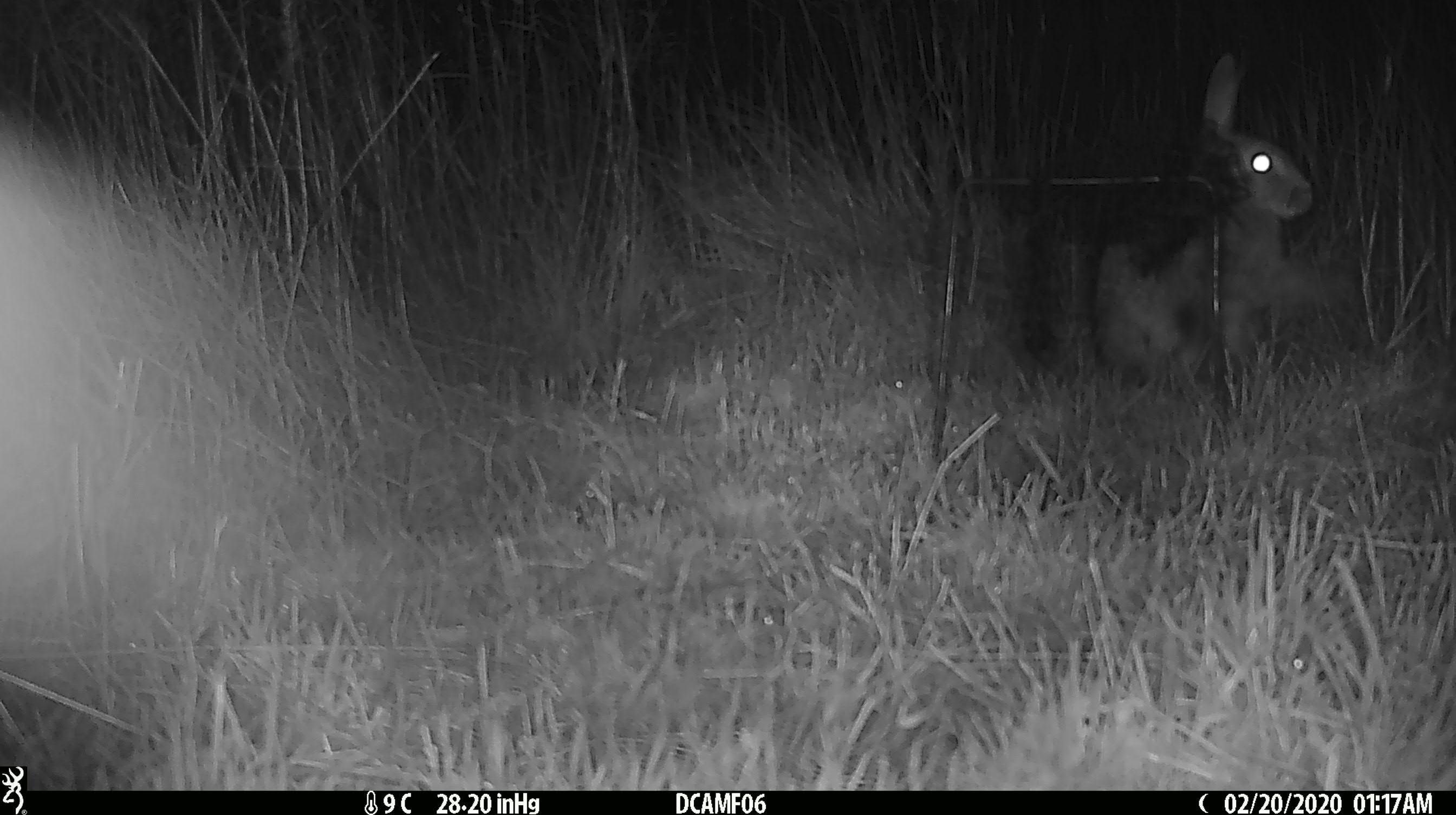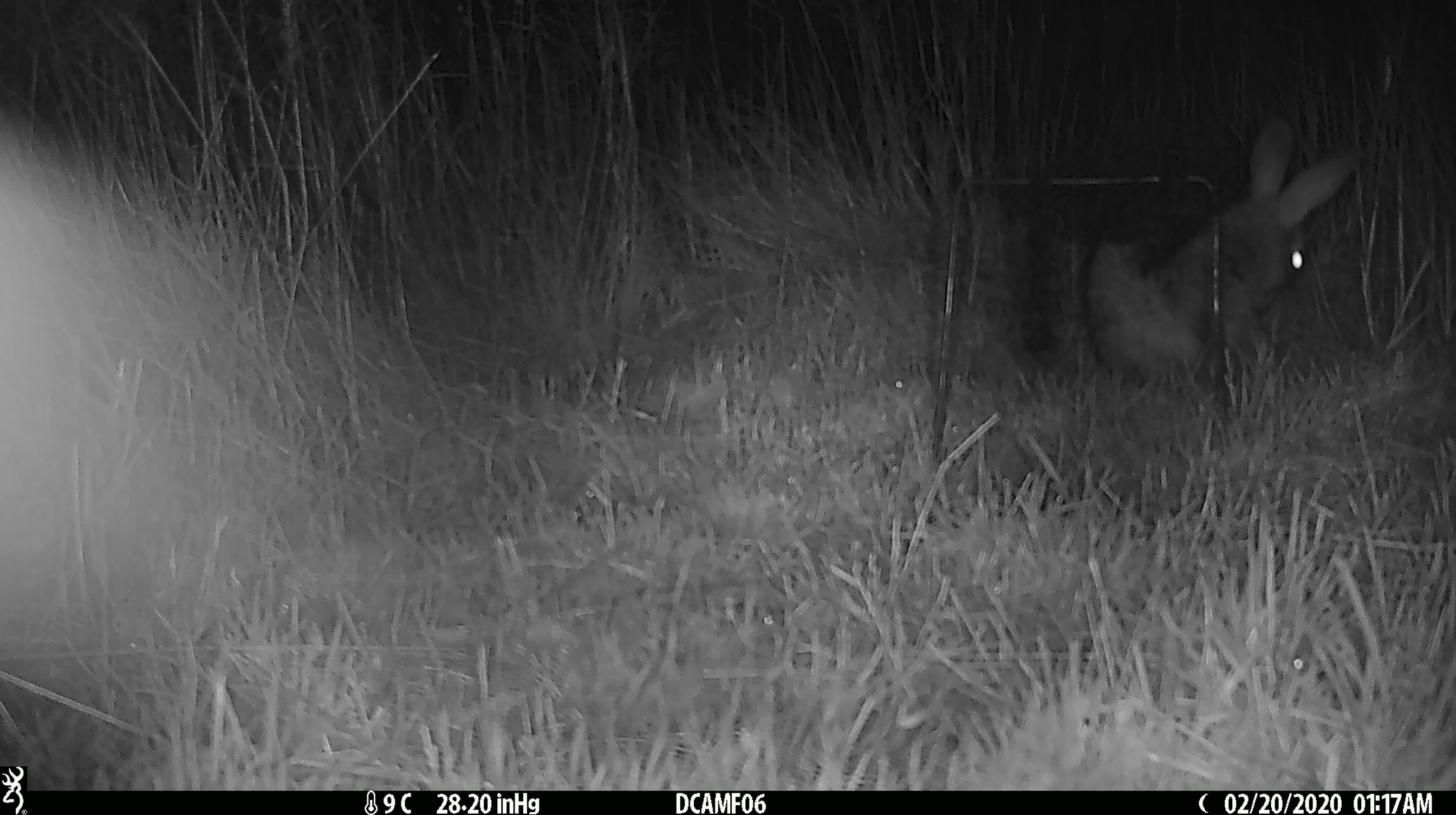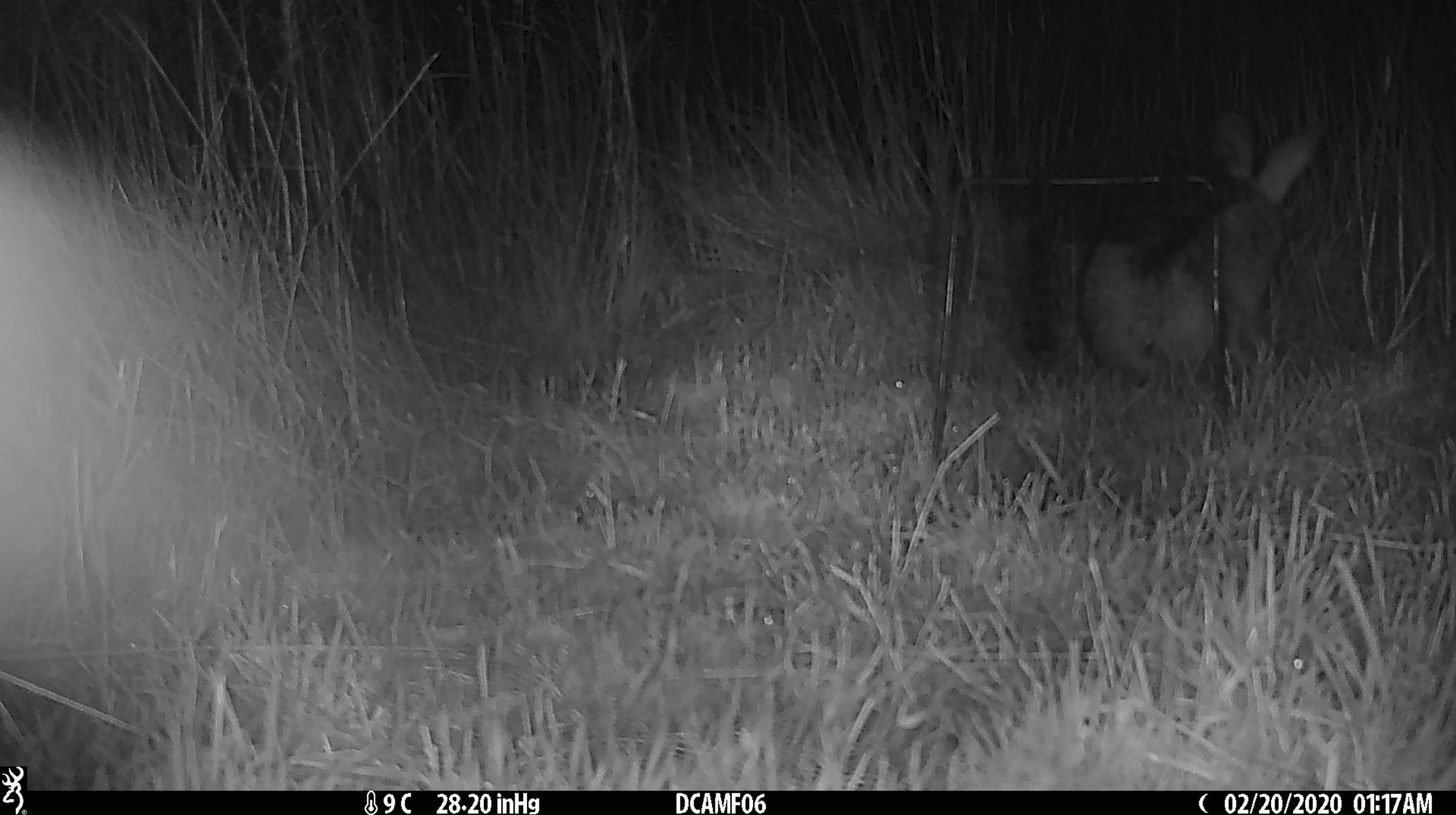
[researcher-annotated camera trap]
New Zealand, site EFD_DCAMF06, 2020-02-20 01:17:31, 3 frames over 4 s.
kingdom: Animalia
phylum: Chordata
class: Mammalia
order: Lagomorpha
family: Leporidae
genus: Oryctolagus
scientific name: Oryctolagus cuniculus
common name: european rabbit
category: rabbit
Rabbit (european rabbit) (Oryctolagus cuniculus).